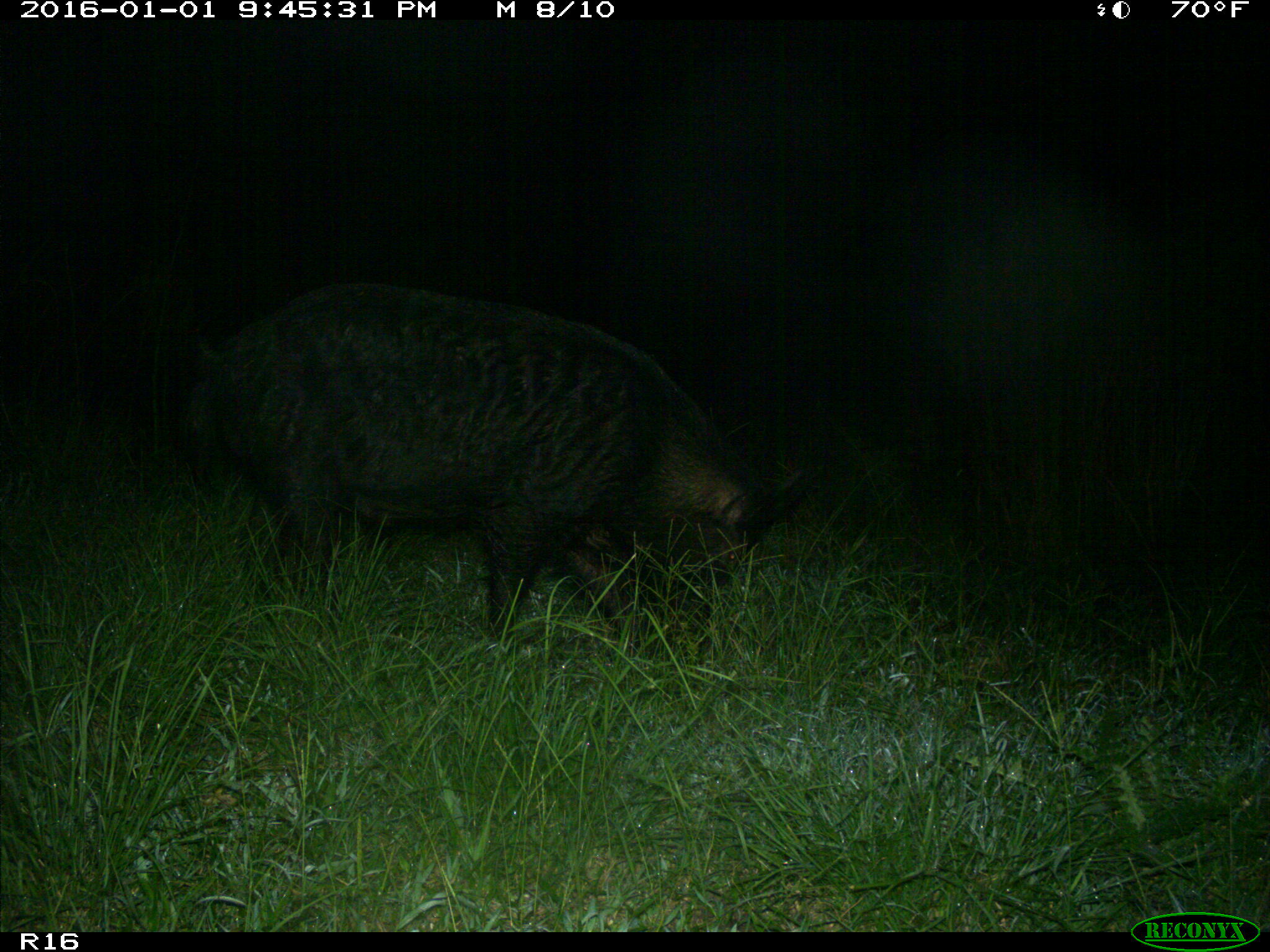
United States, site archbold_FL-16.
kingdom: Animalia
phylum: Chordata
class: Mammalia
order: Artiodactyla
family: Suidae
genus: Sus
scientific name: Sus scrofa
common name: wild boar